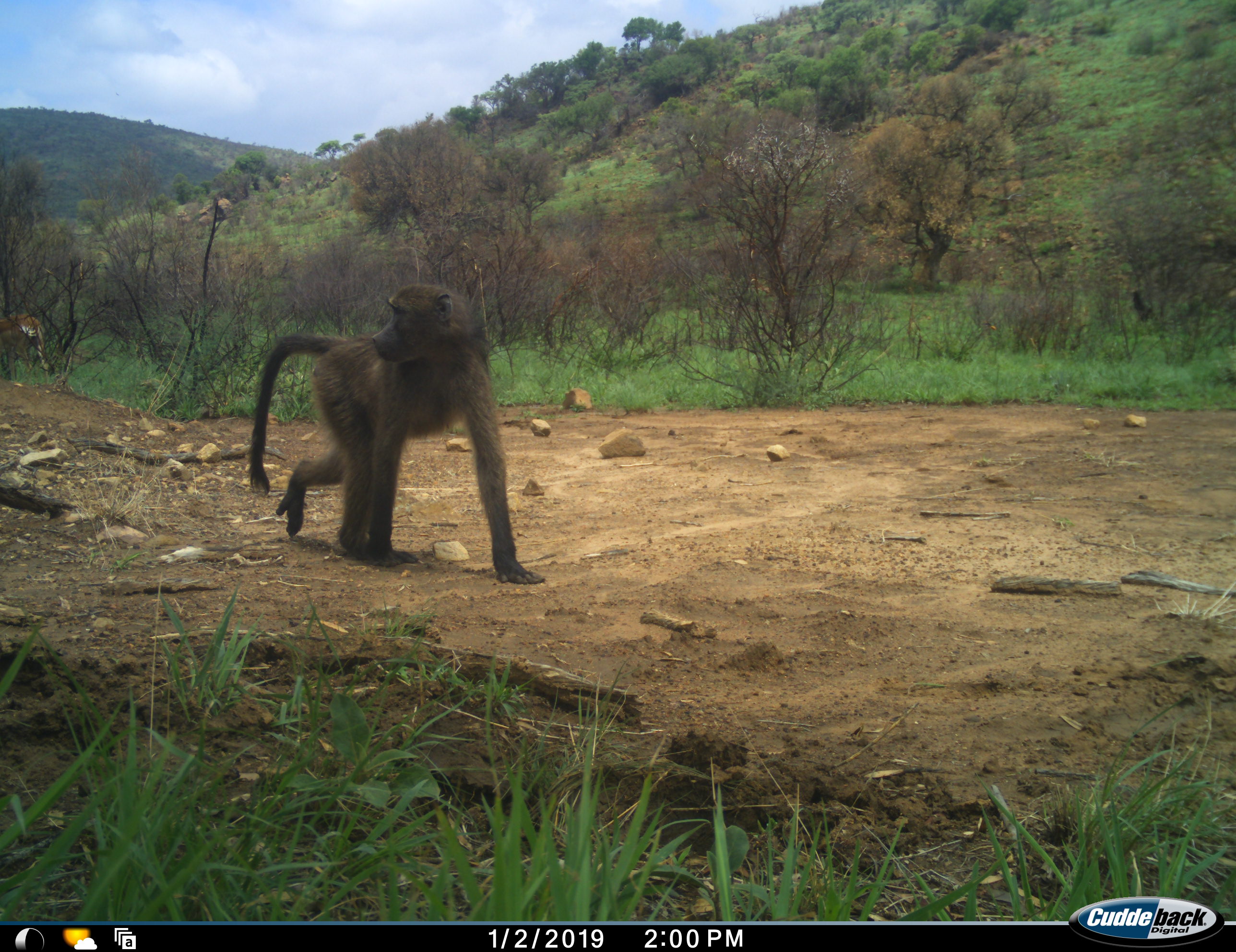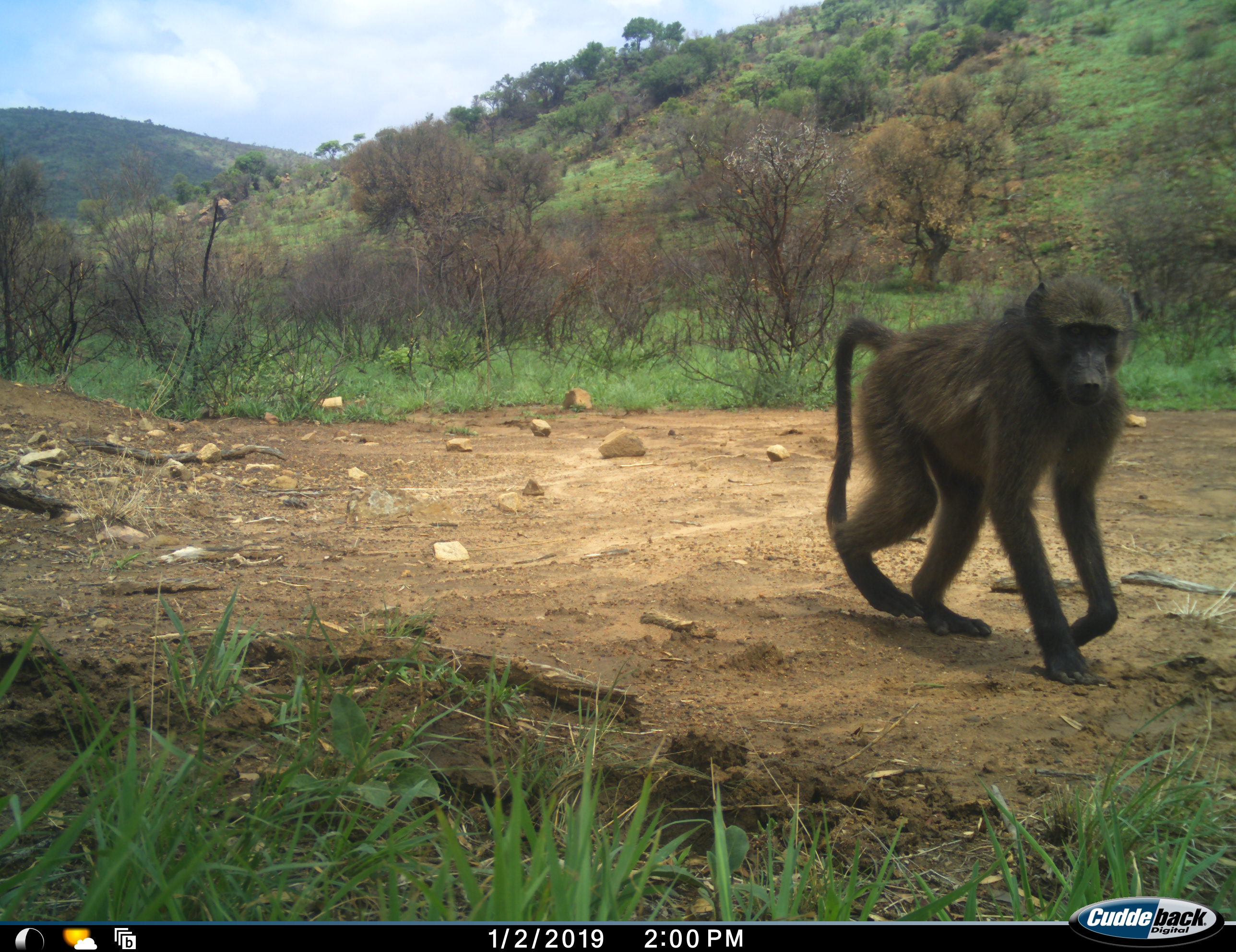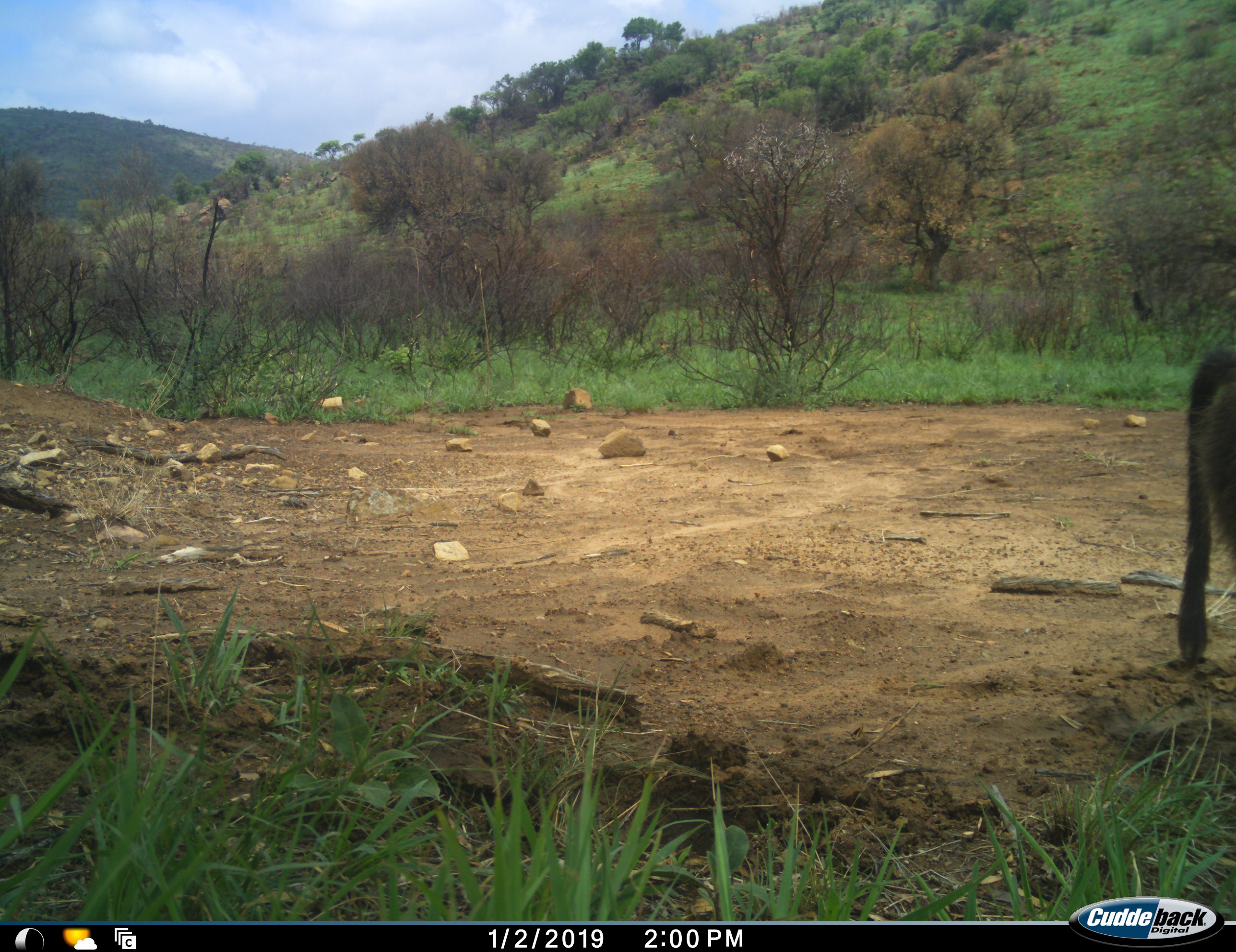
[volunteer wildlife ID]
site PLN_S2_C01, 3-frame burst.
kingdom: Animalia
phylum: Chordata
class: Mammalia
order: Primates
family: Cercopithecidae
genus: Papio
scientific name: Papio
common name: baboon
Baboon (Papio), count 1. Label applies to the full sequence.